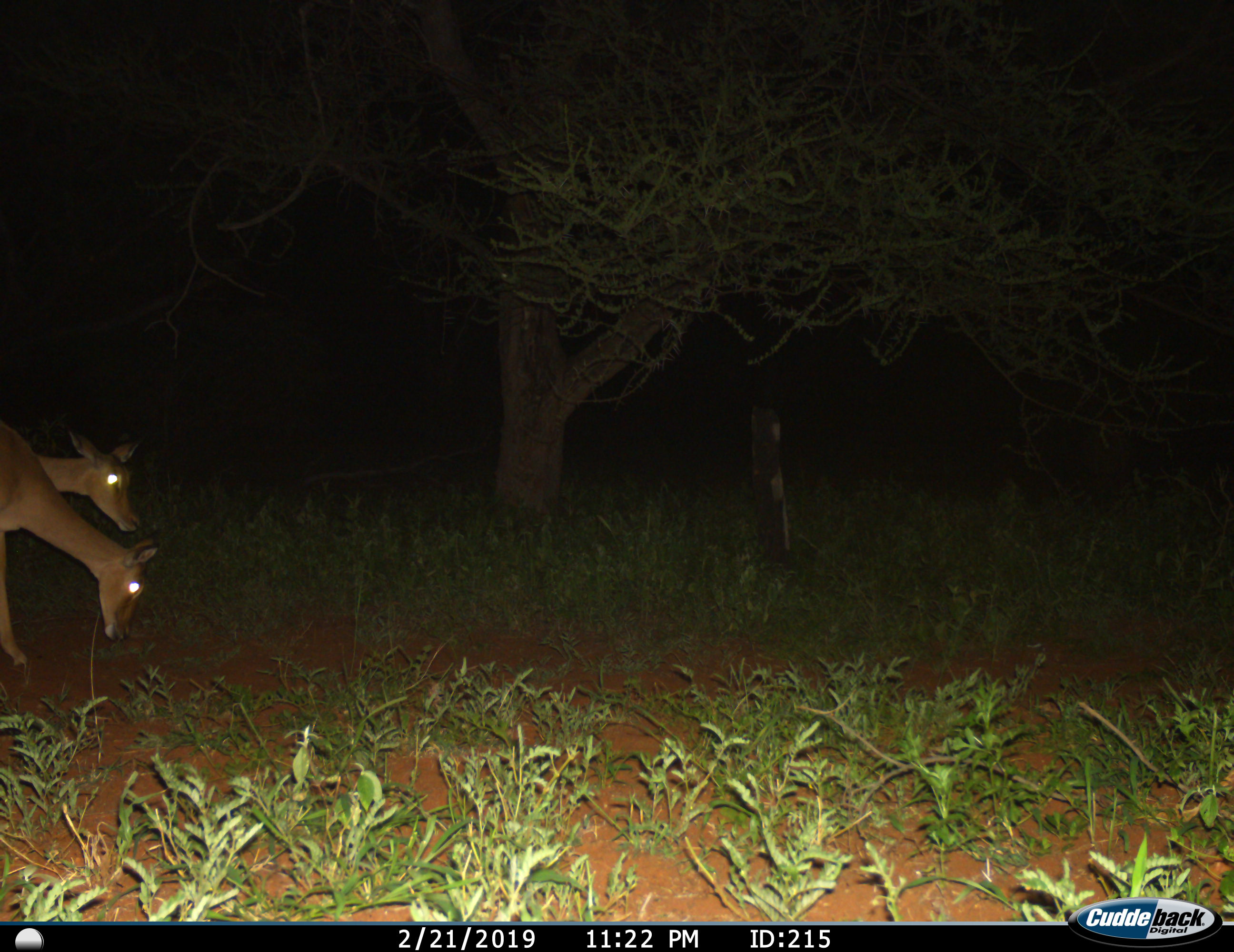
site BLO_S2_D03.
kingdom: Animalia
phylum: Chordata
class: Mammalia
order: Artiodactyla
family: Bovidae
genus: Aepyceros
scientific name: Aepyceros melampus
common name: impala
Impala (Aepyceros melampus), count 2. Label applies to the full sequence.